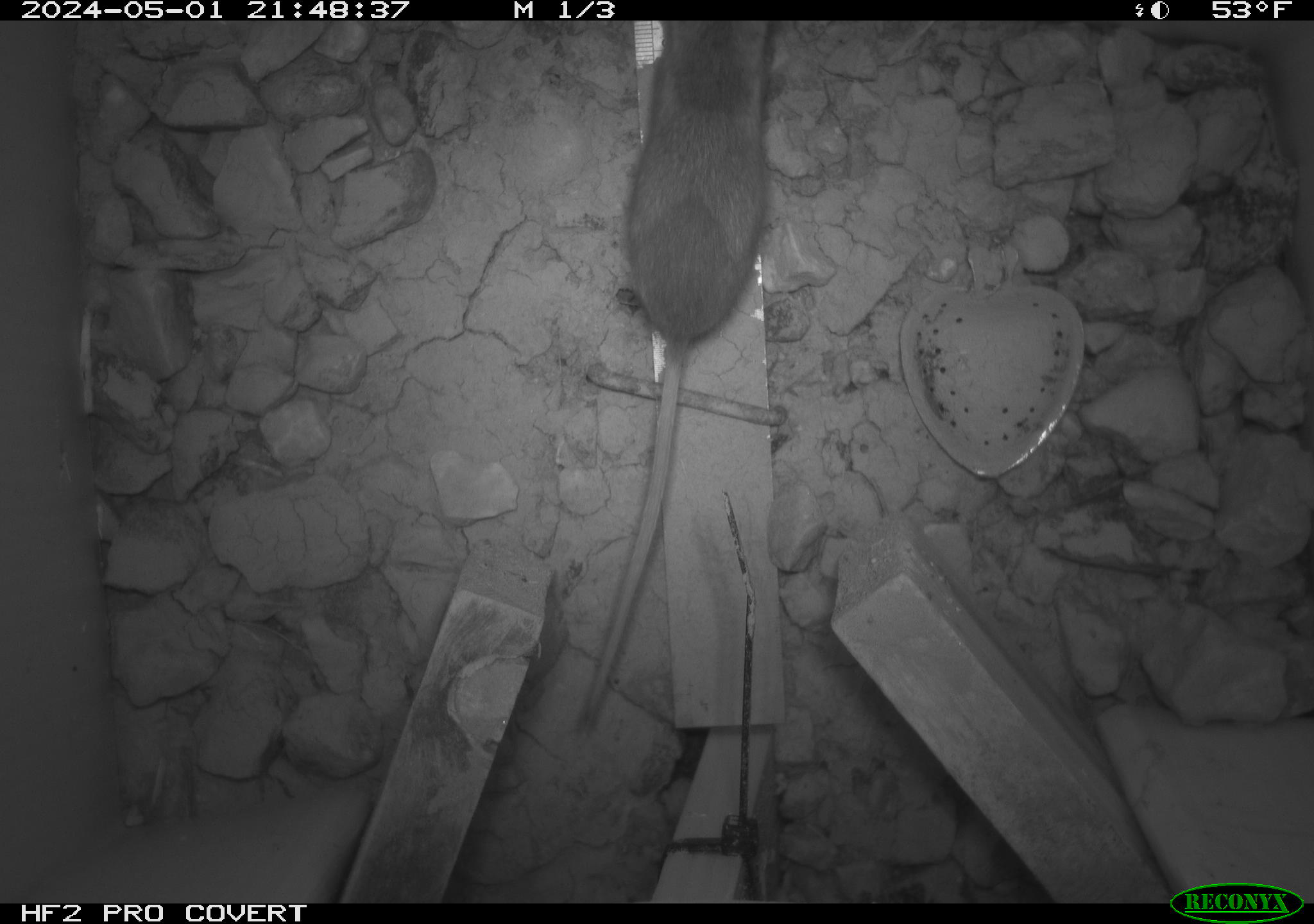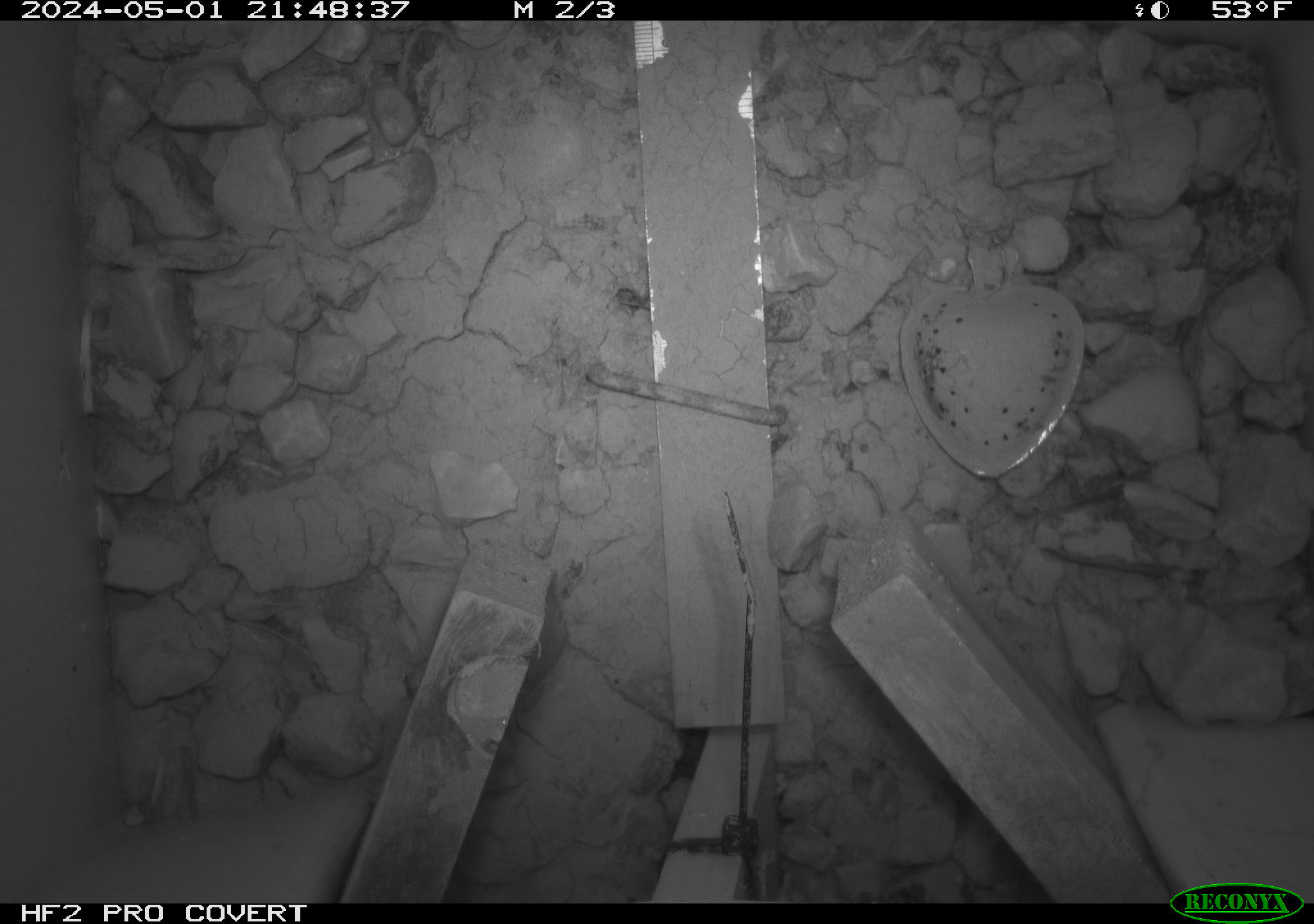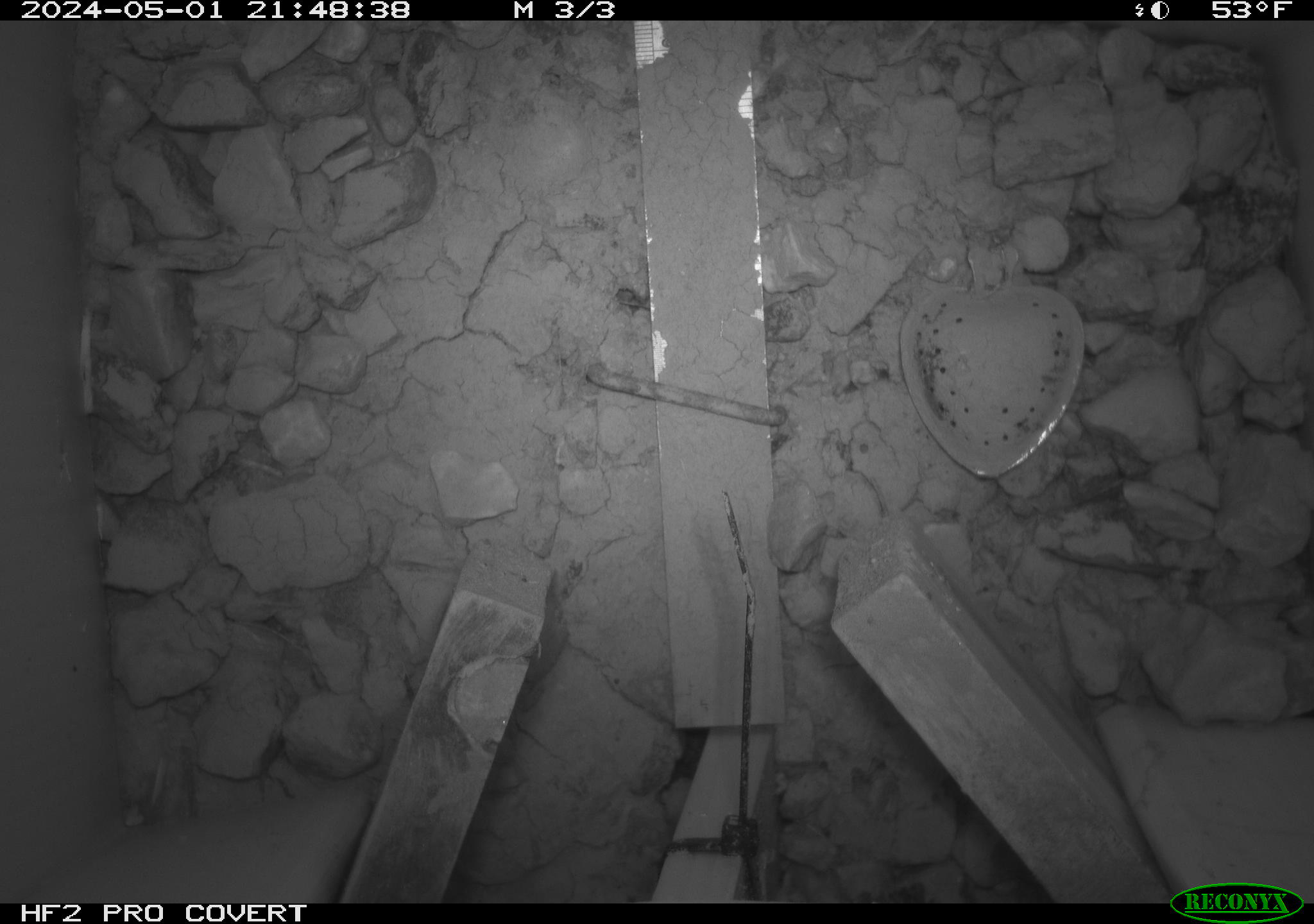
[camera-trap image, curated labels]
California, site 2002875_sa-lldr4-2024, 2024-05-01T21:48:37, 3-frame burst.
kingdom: Animalia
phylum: Chordata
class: Mammalia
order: Rodentia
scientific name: Rodentia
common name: rodent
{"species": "rodent (Rodentia)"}